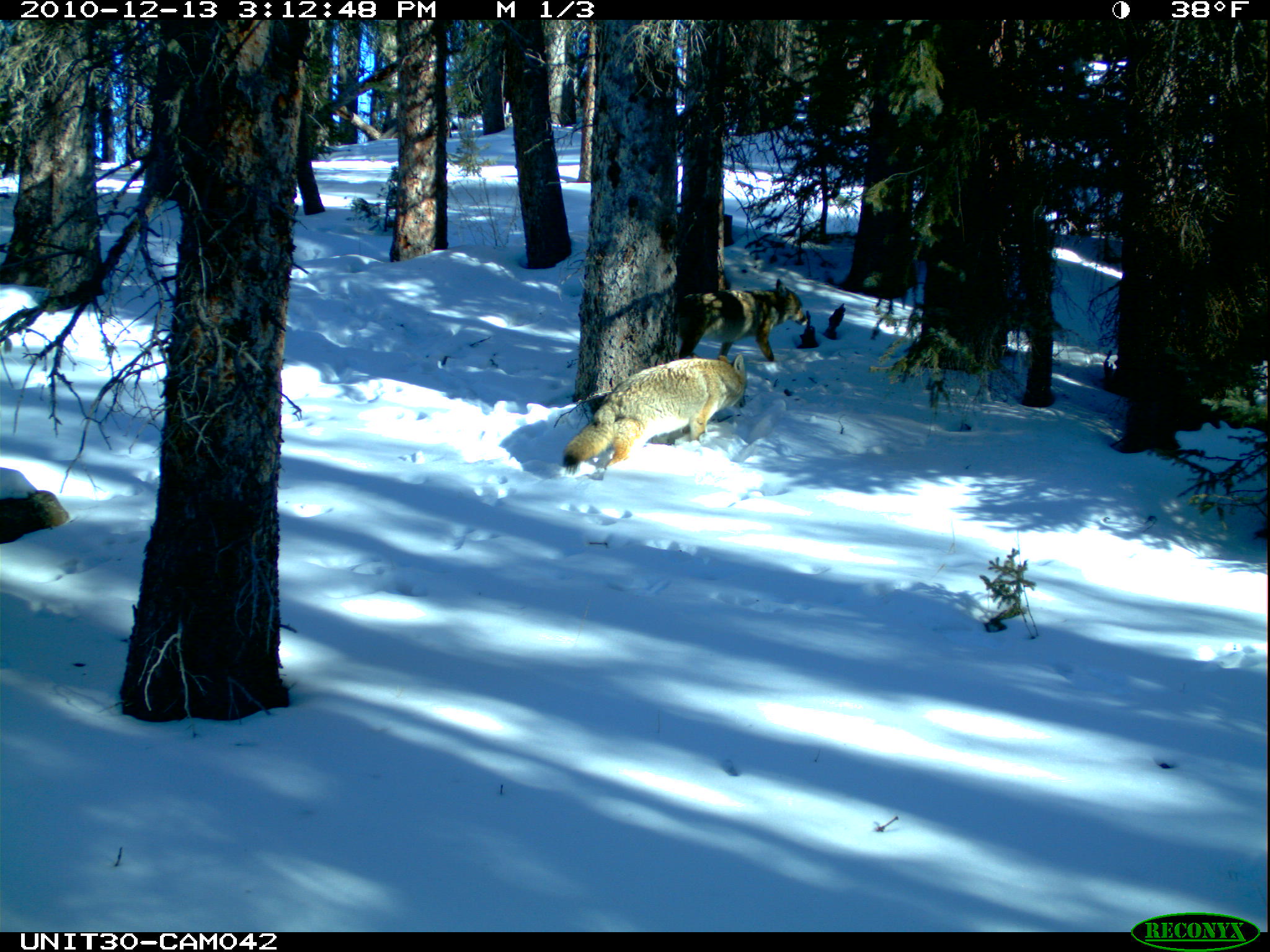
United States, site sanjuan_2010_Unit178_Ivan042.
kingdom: Animalia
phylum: Chordata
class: Mammalia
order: Carnivora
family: Canidae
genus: Canis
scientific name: Canis latrans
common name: coyote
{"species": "Canis latrans (coyote)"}